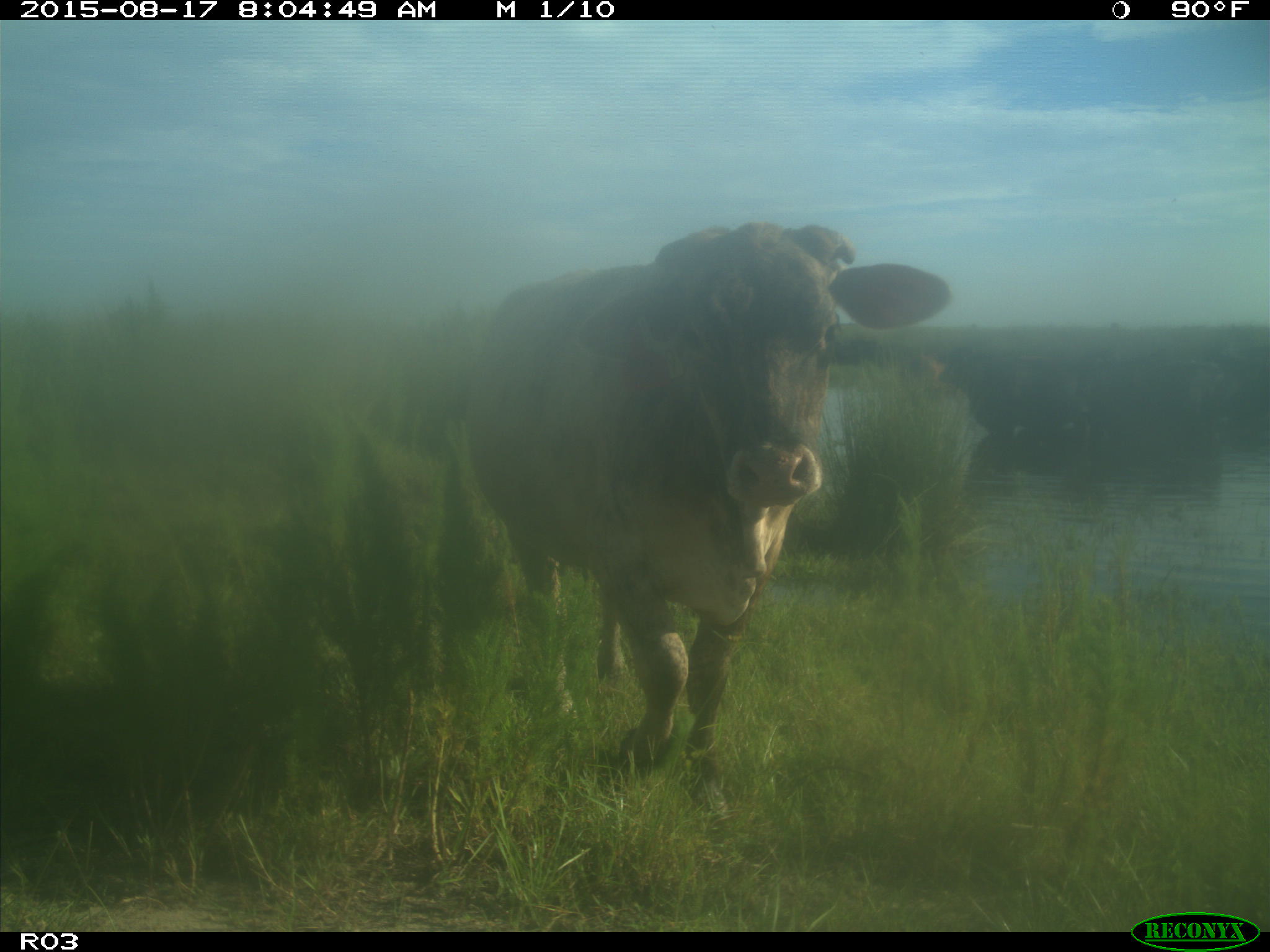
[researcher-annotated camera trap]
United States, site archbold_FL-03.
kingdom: Animalia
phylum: Chordata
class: Mammalia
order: Artiodactyla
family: Bovidae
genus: Bos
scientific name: Bos taurus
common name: domestic cow